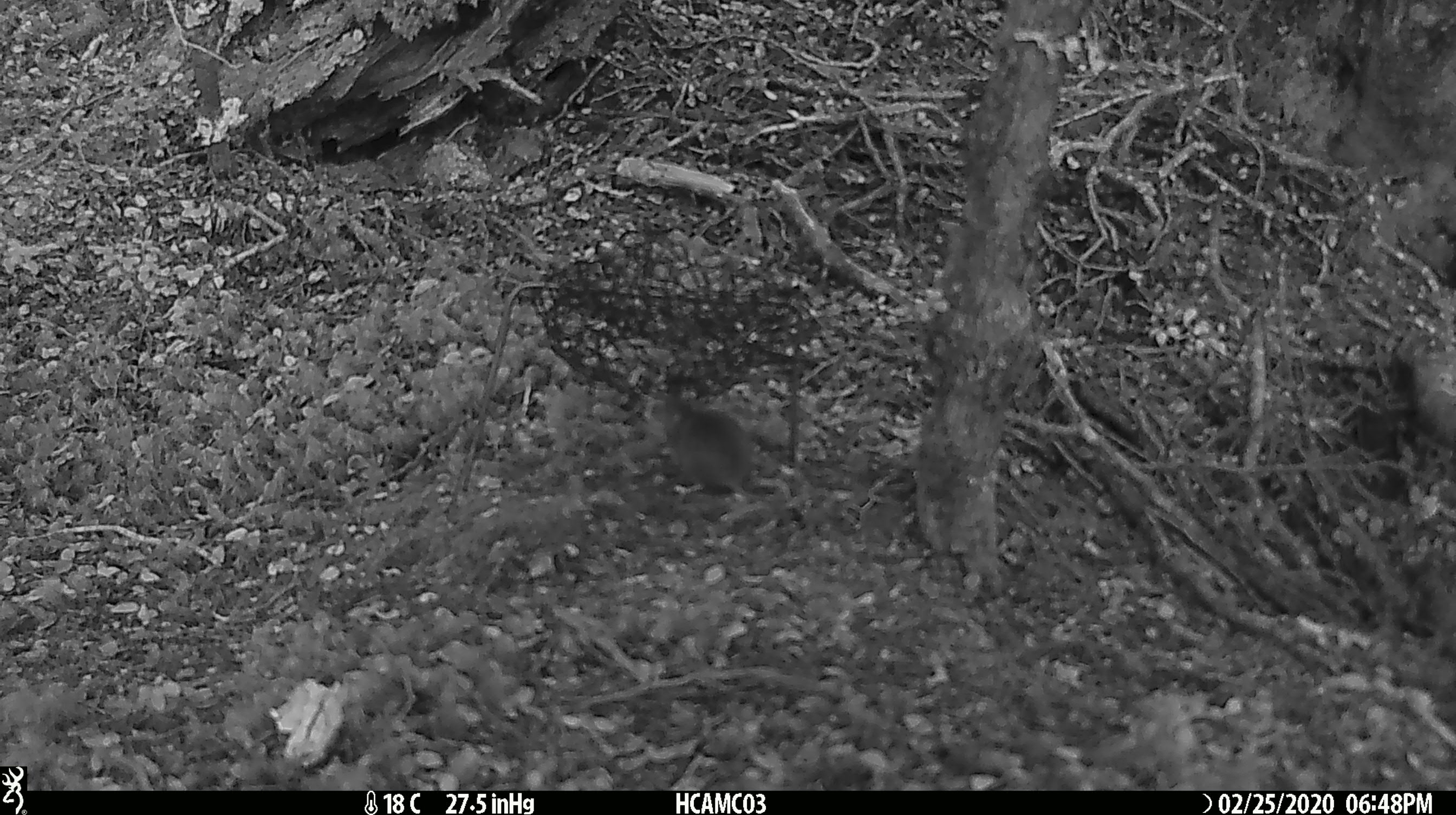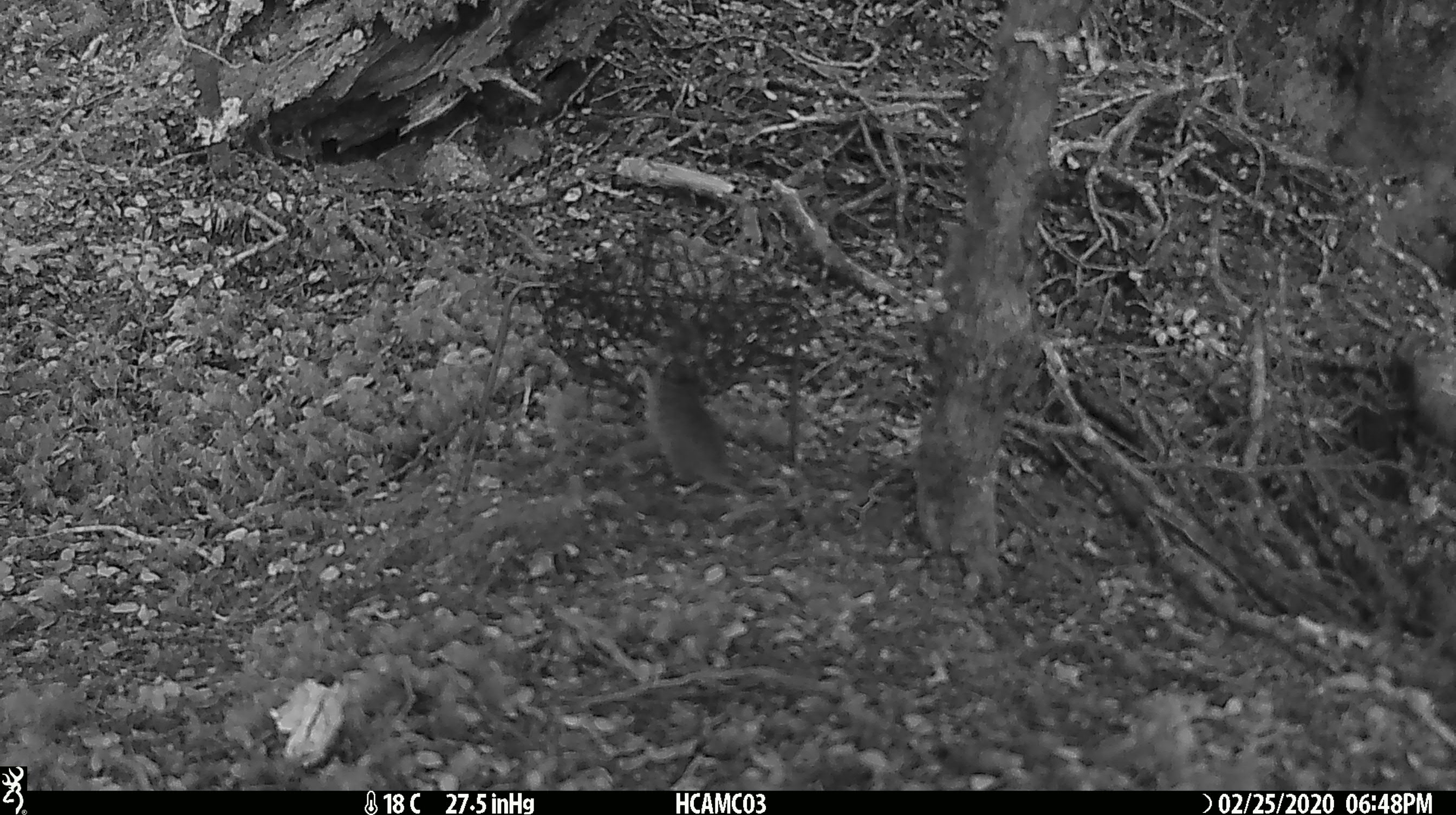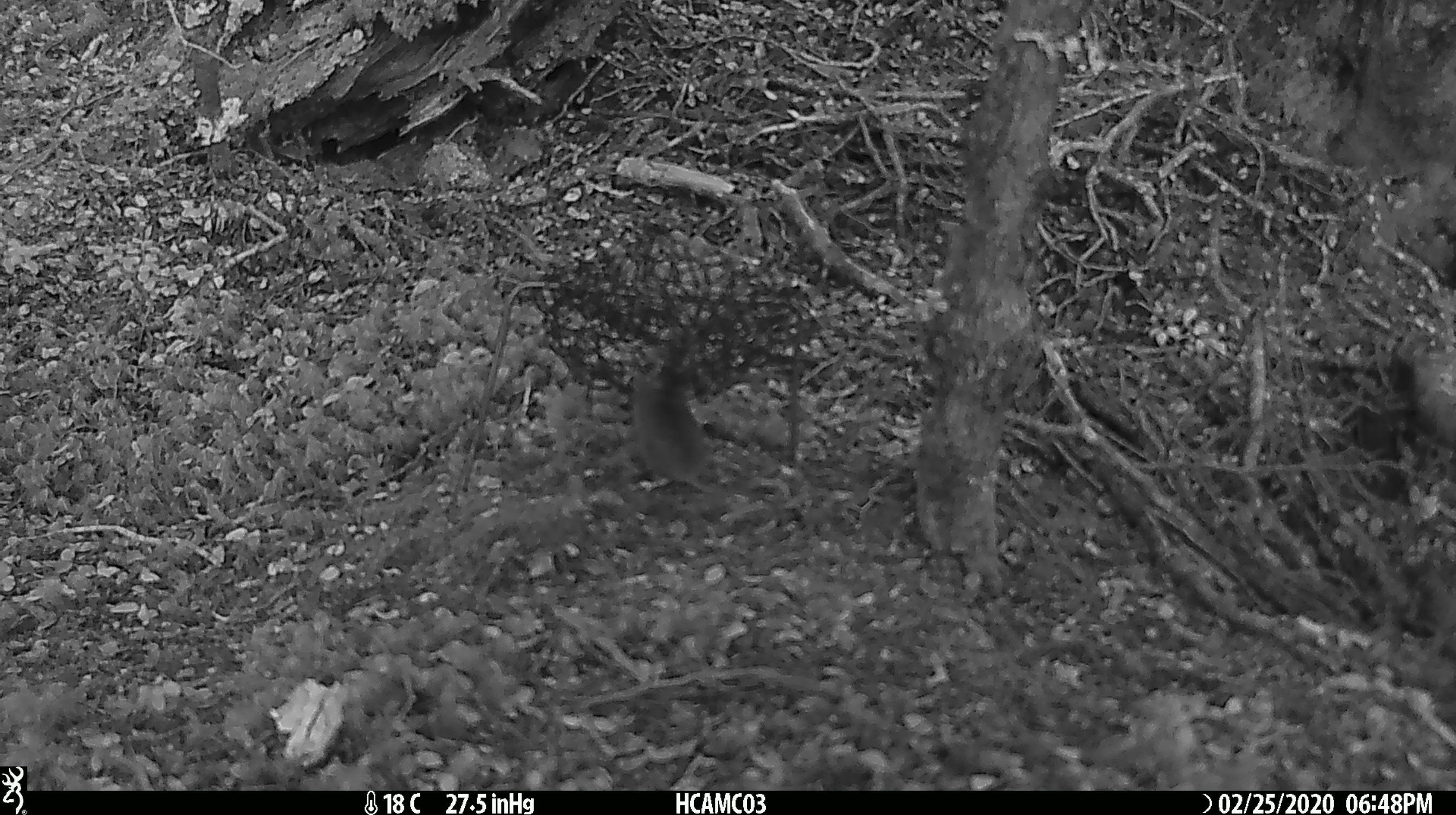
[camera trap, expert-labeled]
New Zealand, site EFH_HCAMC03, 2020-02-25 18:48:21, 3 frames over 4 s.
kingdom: Animalia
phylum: Chordata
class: Mammalia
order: Rodentia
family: Muridae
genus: Mus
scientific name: Mus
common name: mouse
Mouse (Mus).